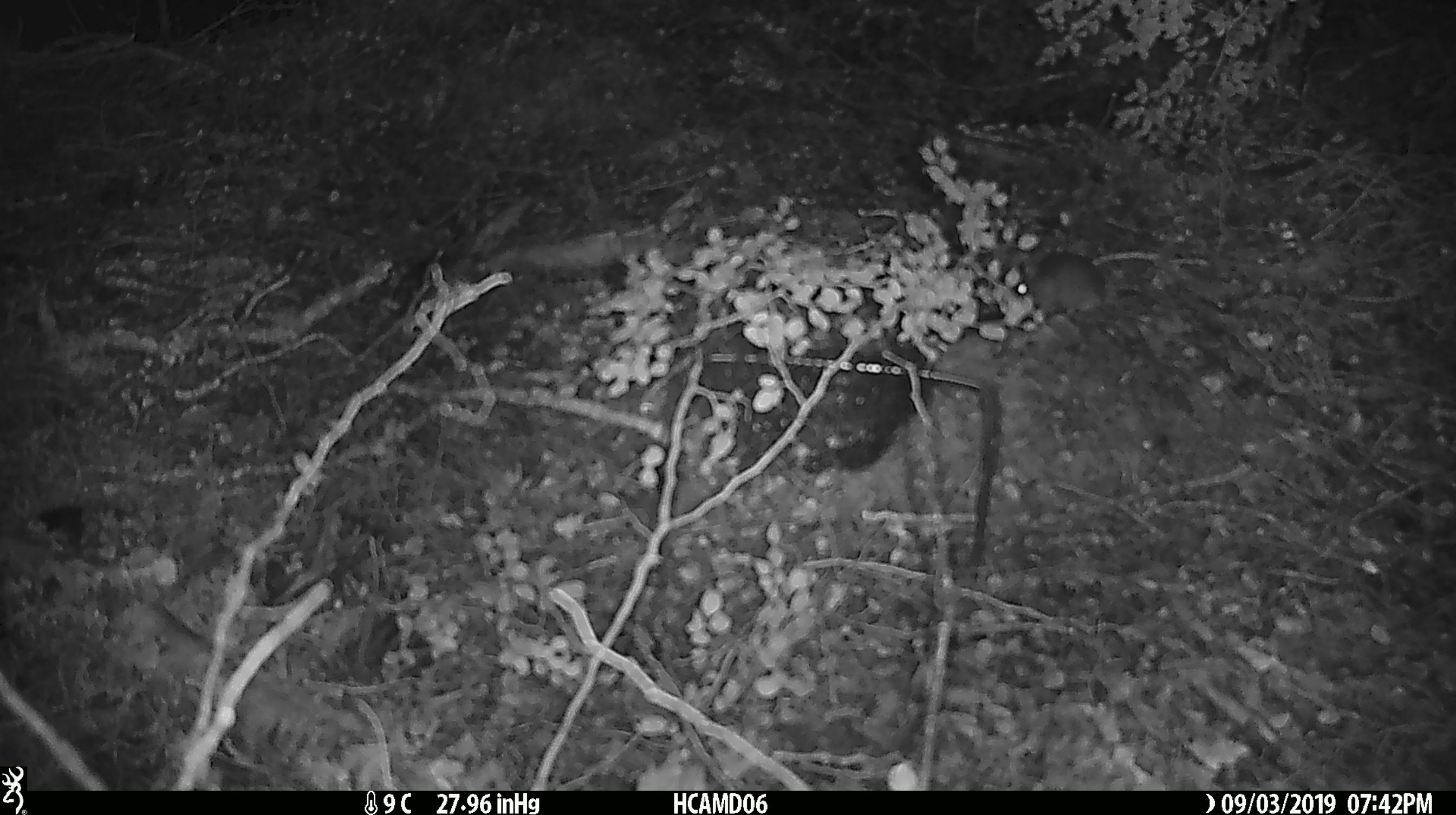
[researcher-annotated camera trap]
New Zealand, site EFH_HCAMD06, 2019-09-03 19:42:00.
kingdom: Animalia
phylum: Chordata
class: Mammalia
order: Rodentia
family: Muridae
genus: Mus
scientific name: Mus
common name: mouse